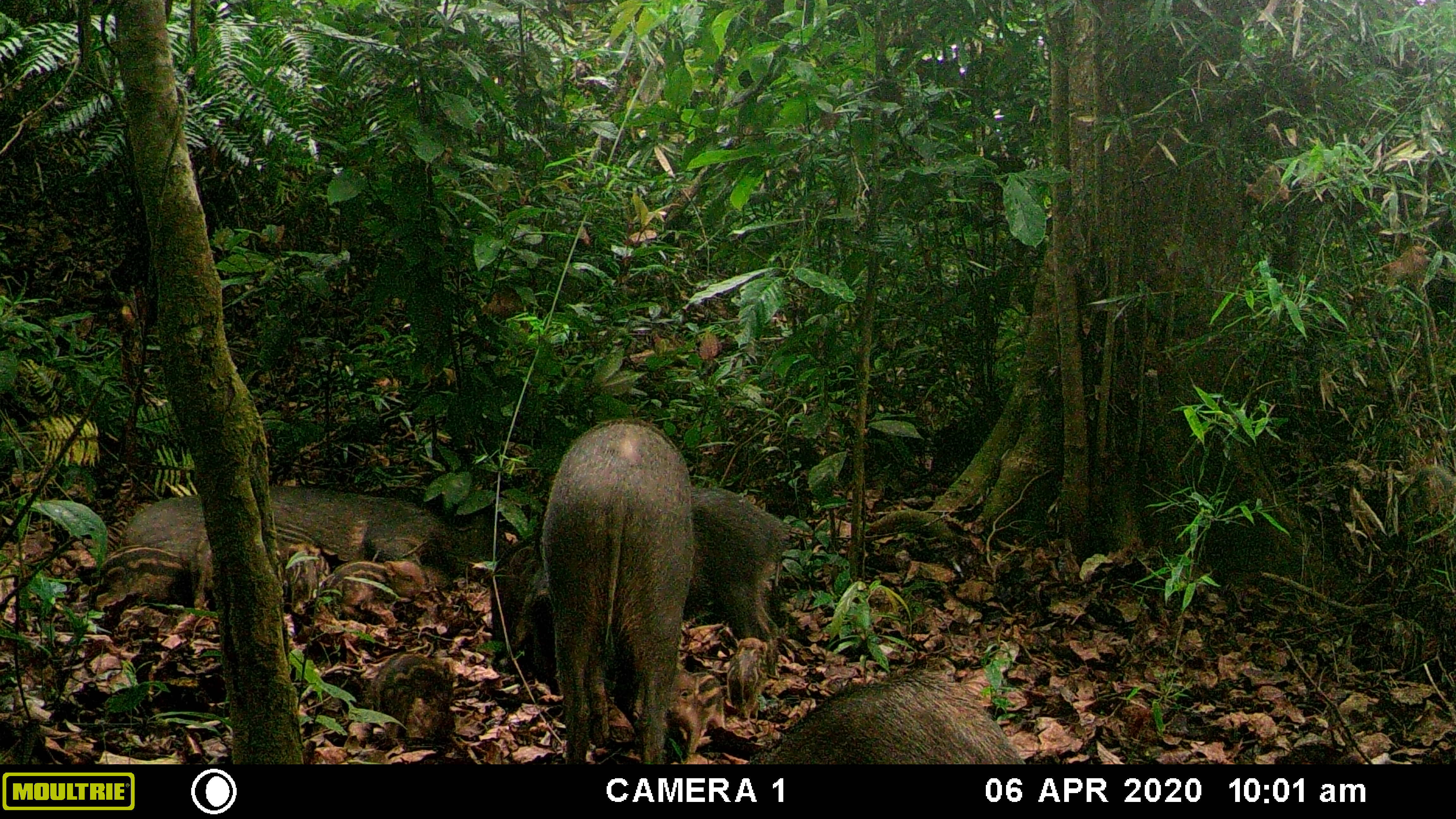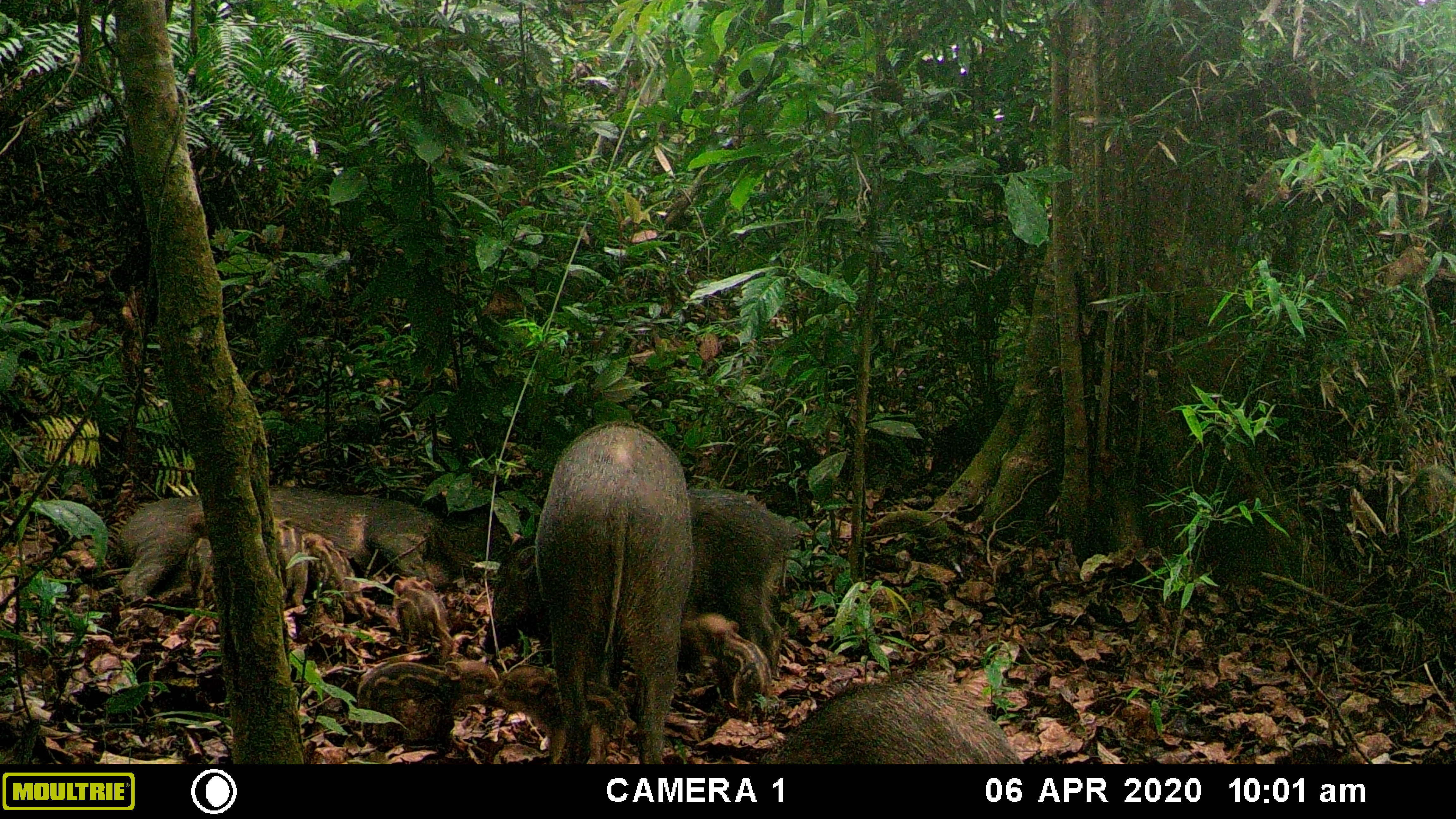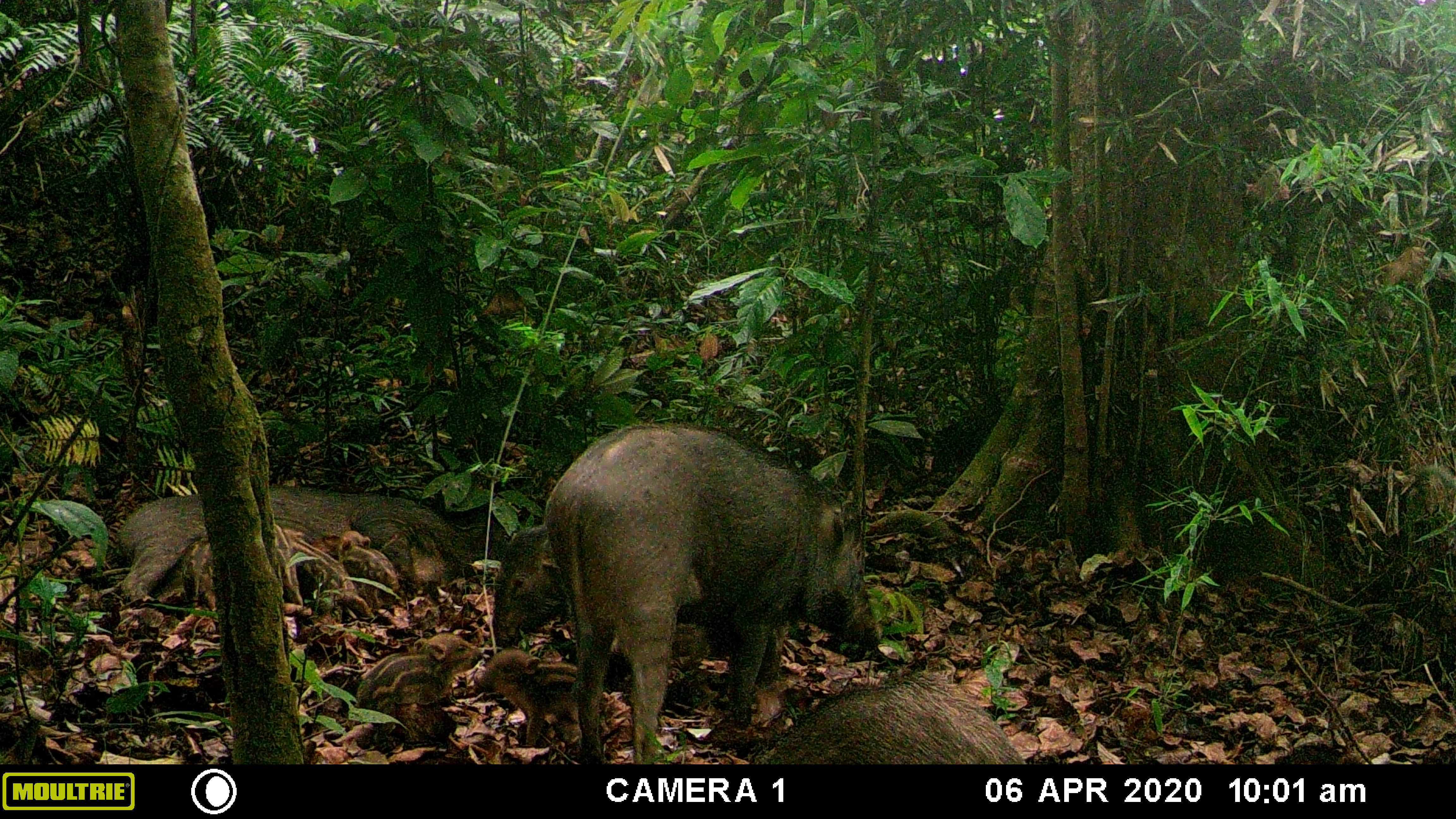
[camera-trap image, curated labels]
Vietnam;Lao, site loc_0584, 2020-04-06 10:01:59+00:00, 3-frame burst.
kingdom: Animalia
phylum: Chordata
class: Mammalia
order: Artiodactyla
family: Suidae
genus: Sus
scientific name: Sus scrofa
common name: eurasian wild pig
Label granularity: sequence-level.